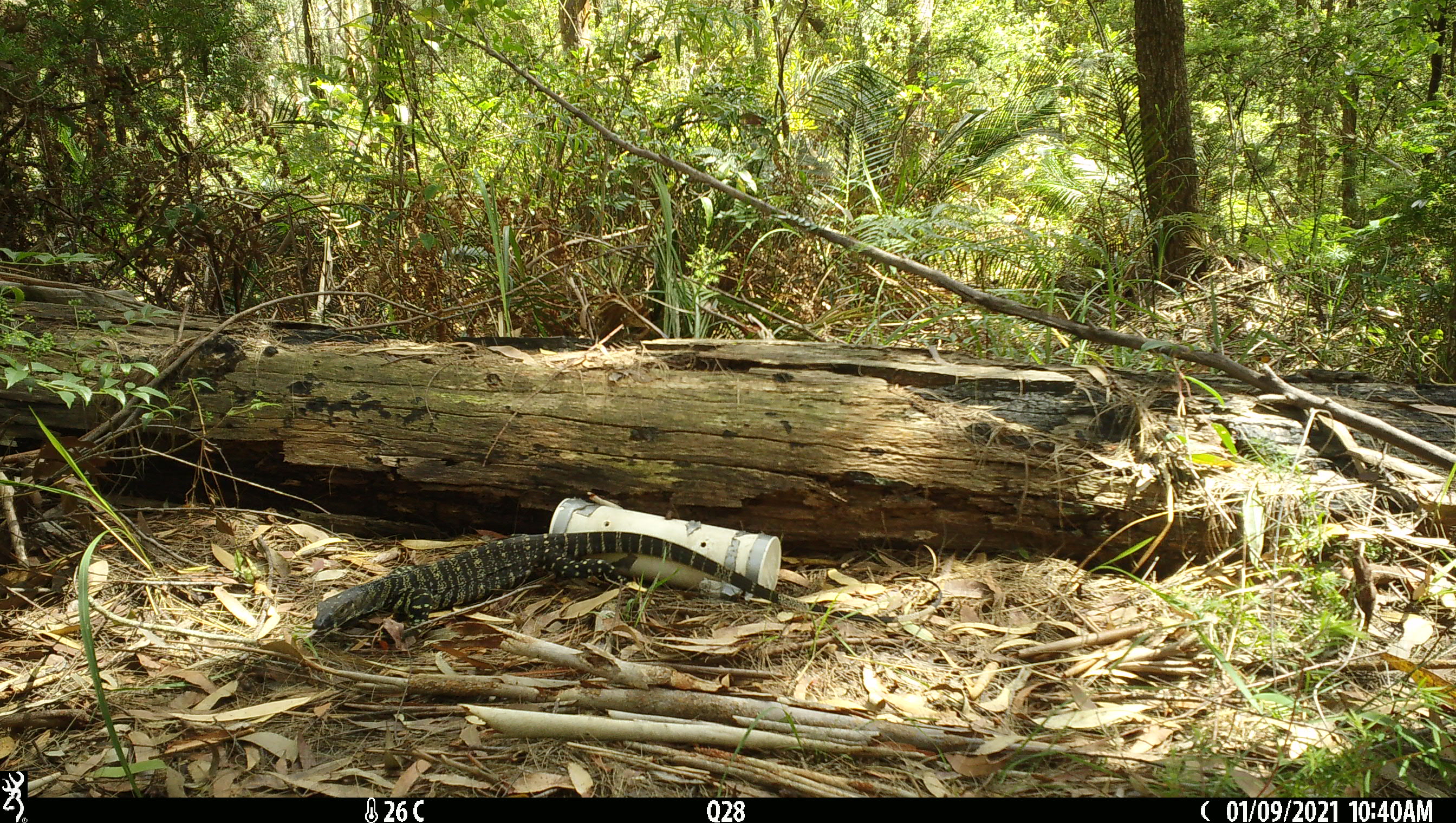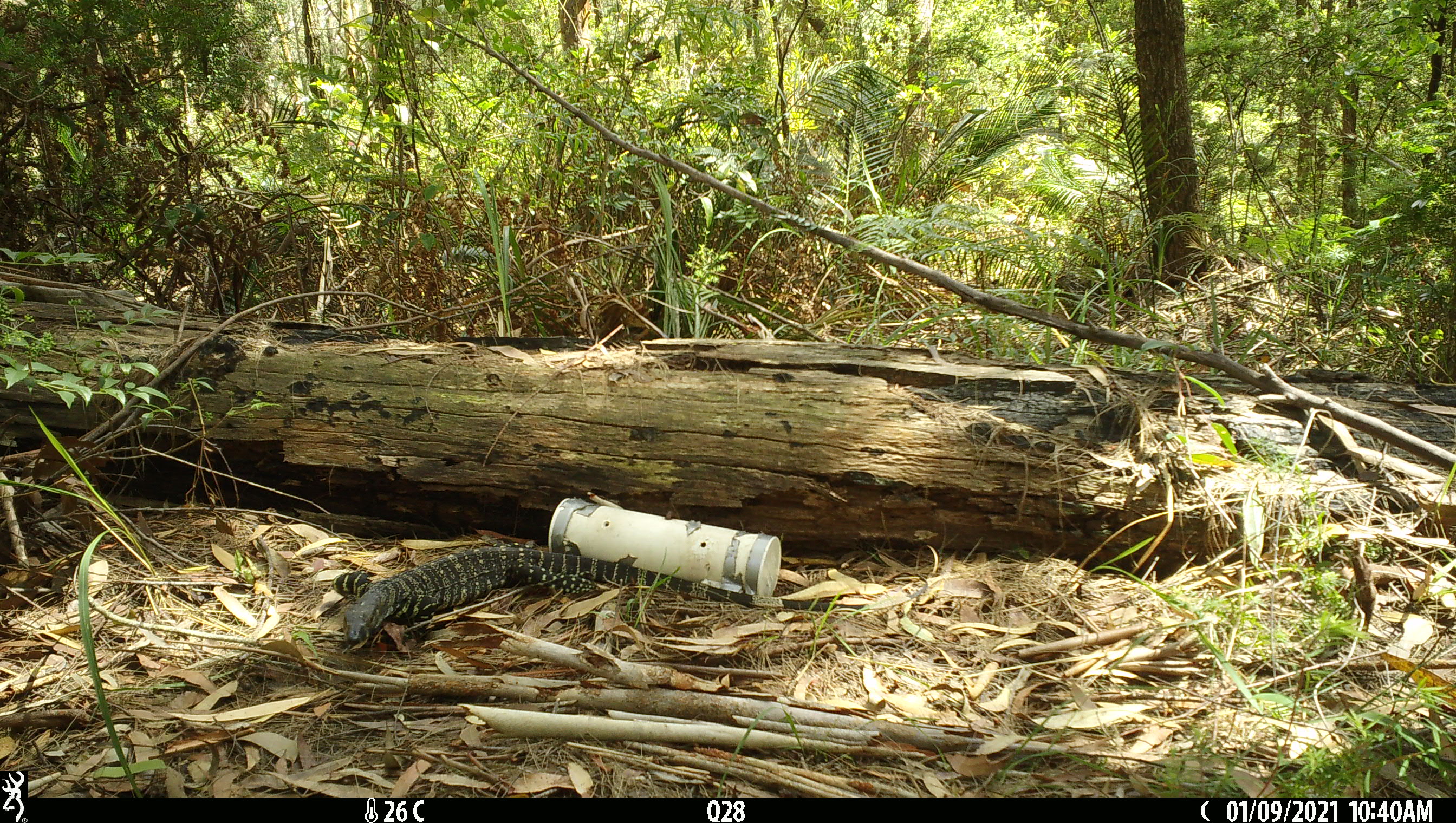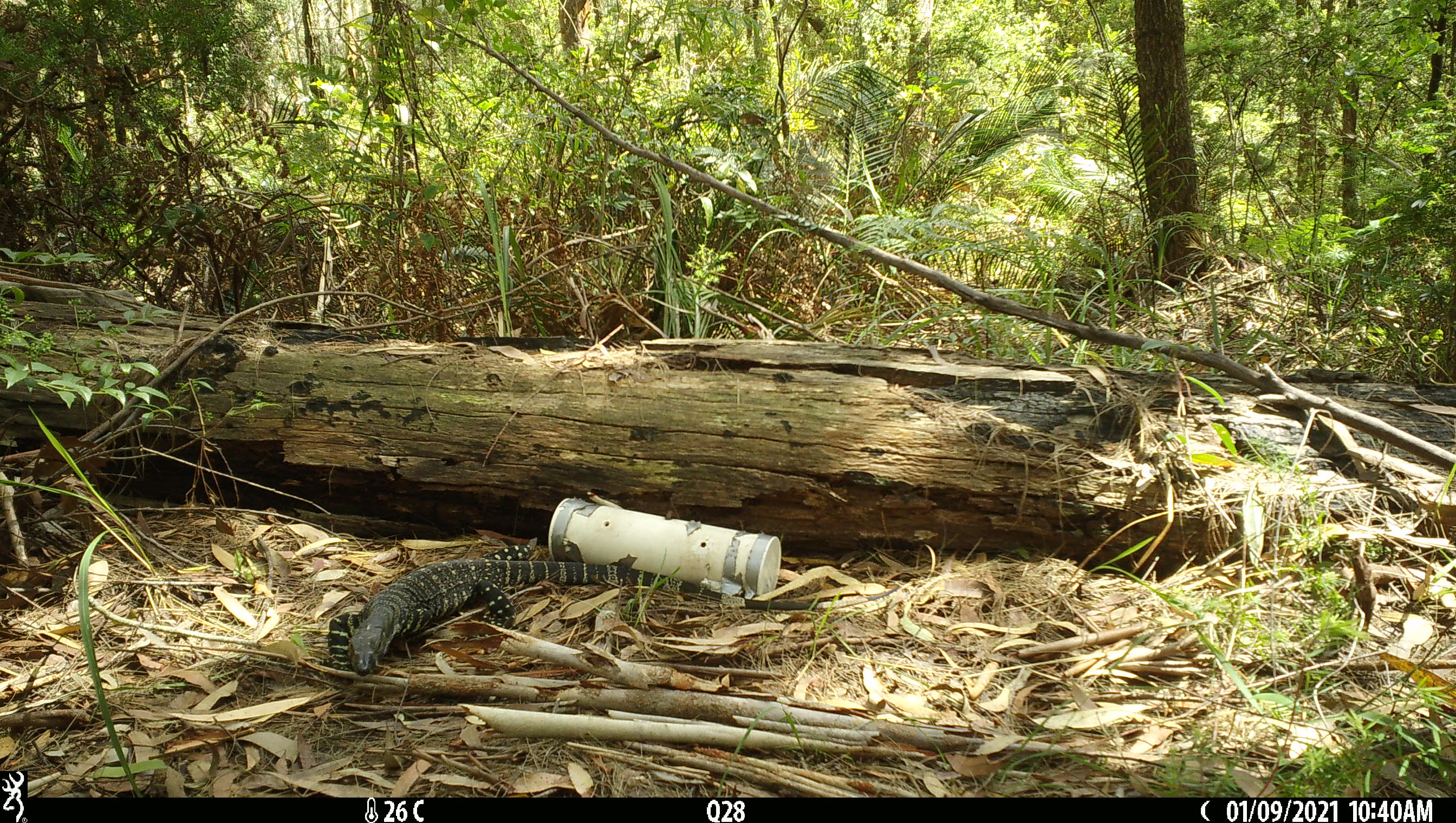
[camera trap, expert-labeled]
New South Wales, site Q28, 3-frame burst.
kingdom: Animalia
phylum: Chordata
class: Reptilia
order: Squamata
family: Varanidae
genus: Varanus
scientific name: Varanus varius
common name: lace monitor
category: goanna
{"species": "goanna (lace monitor) (Varanus varius)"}